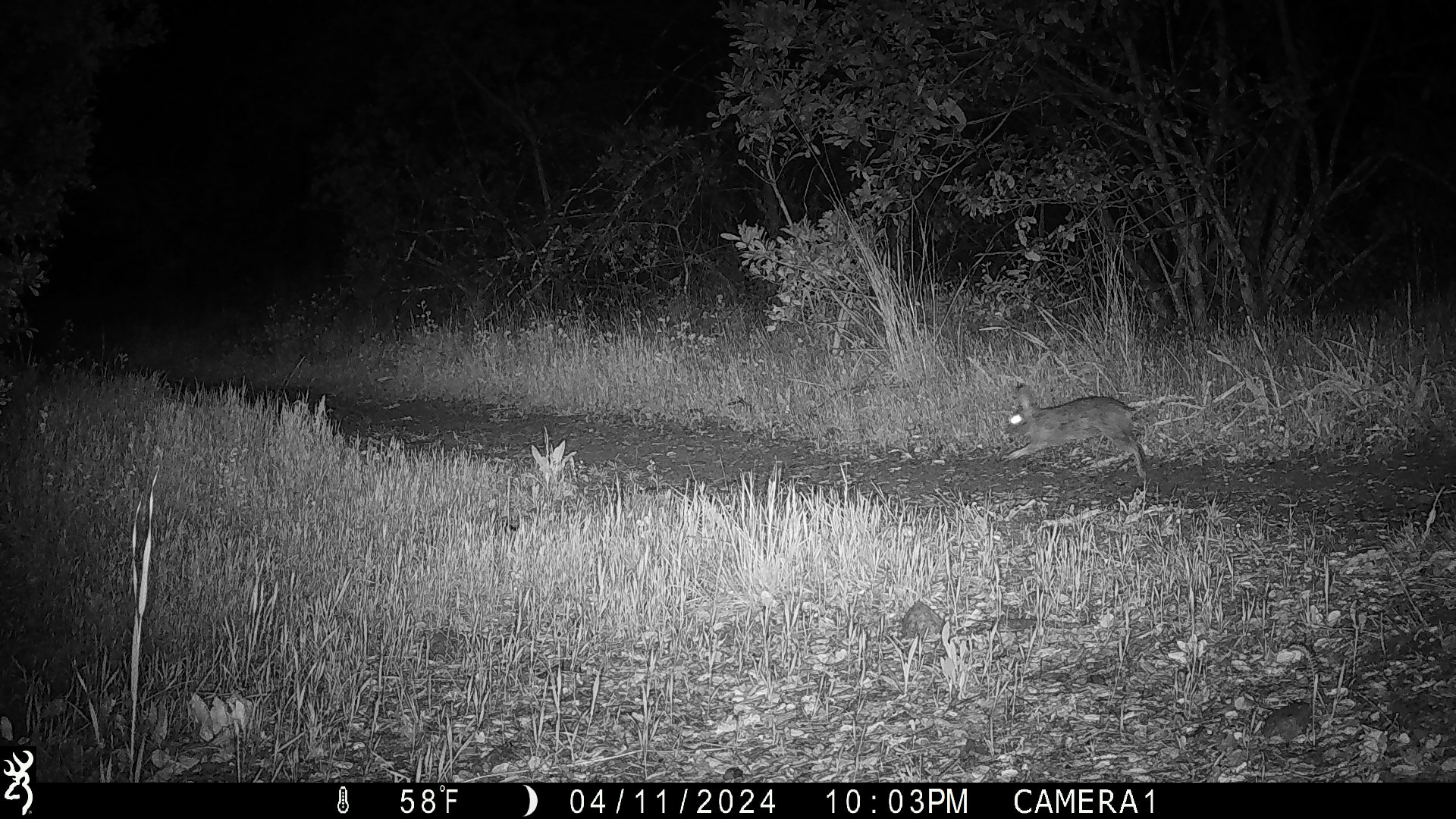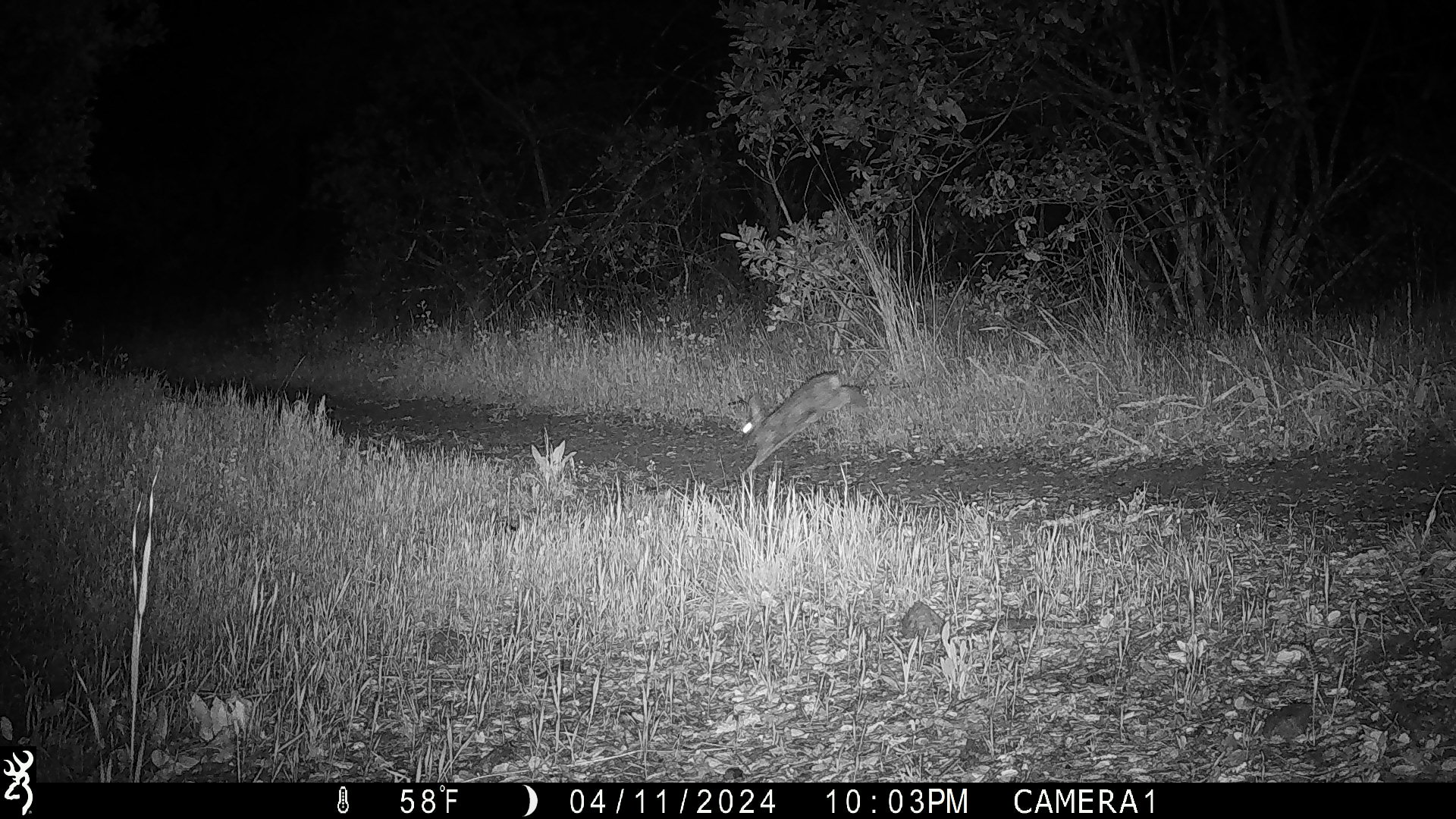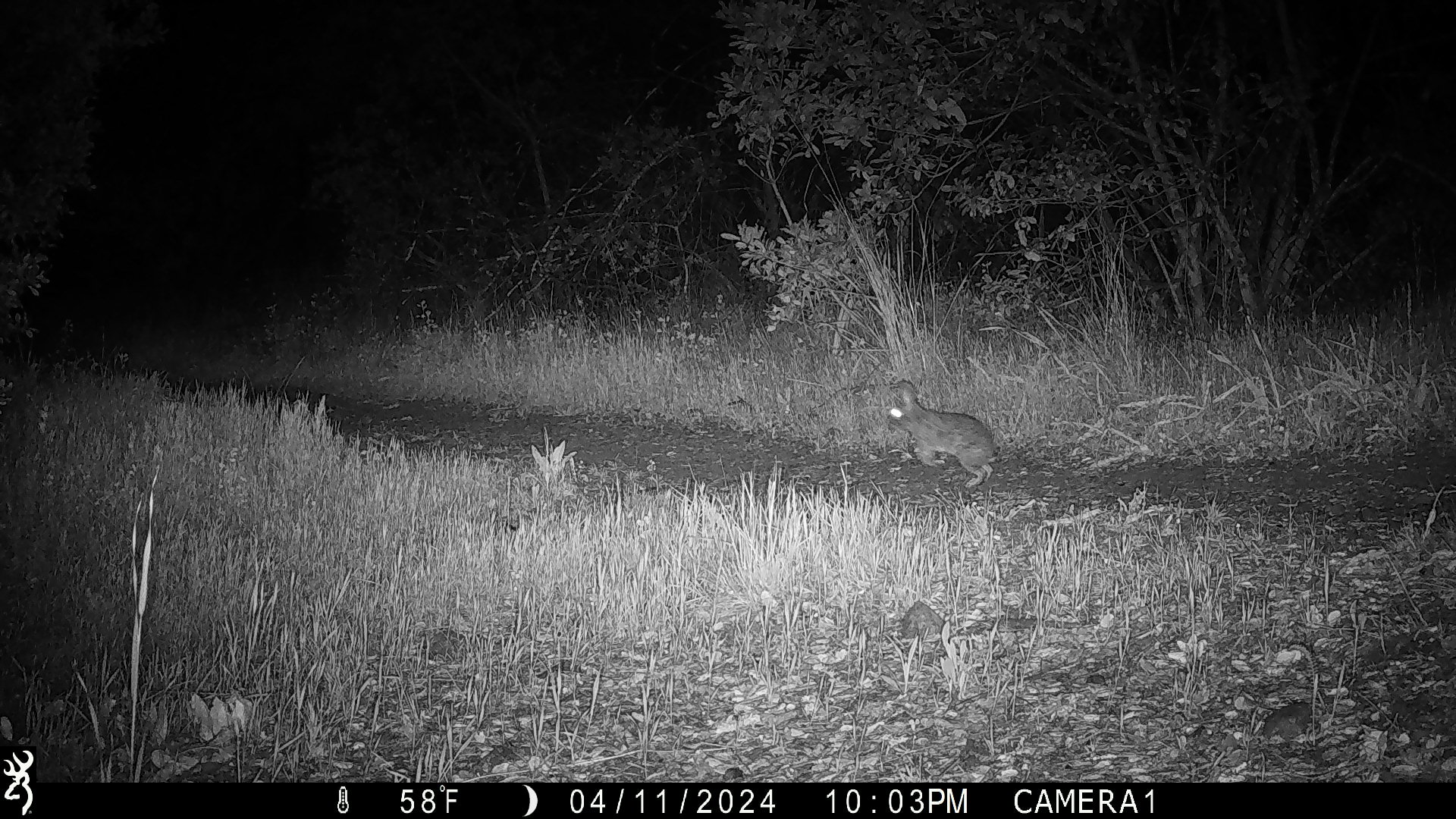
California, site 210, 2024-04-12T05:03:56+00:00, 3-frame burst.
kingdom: Animalia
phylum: Chordata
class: Mammalia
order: Lagomorpha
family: Leporidae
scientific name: Leporidae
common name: rabbit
Rabbit (Leporidae).